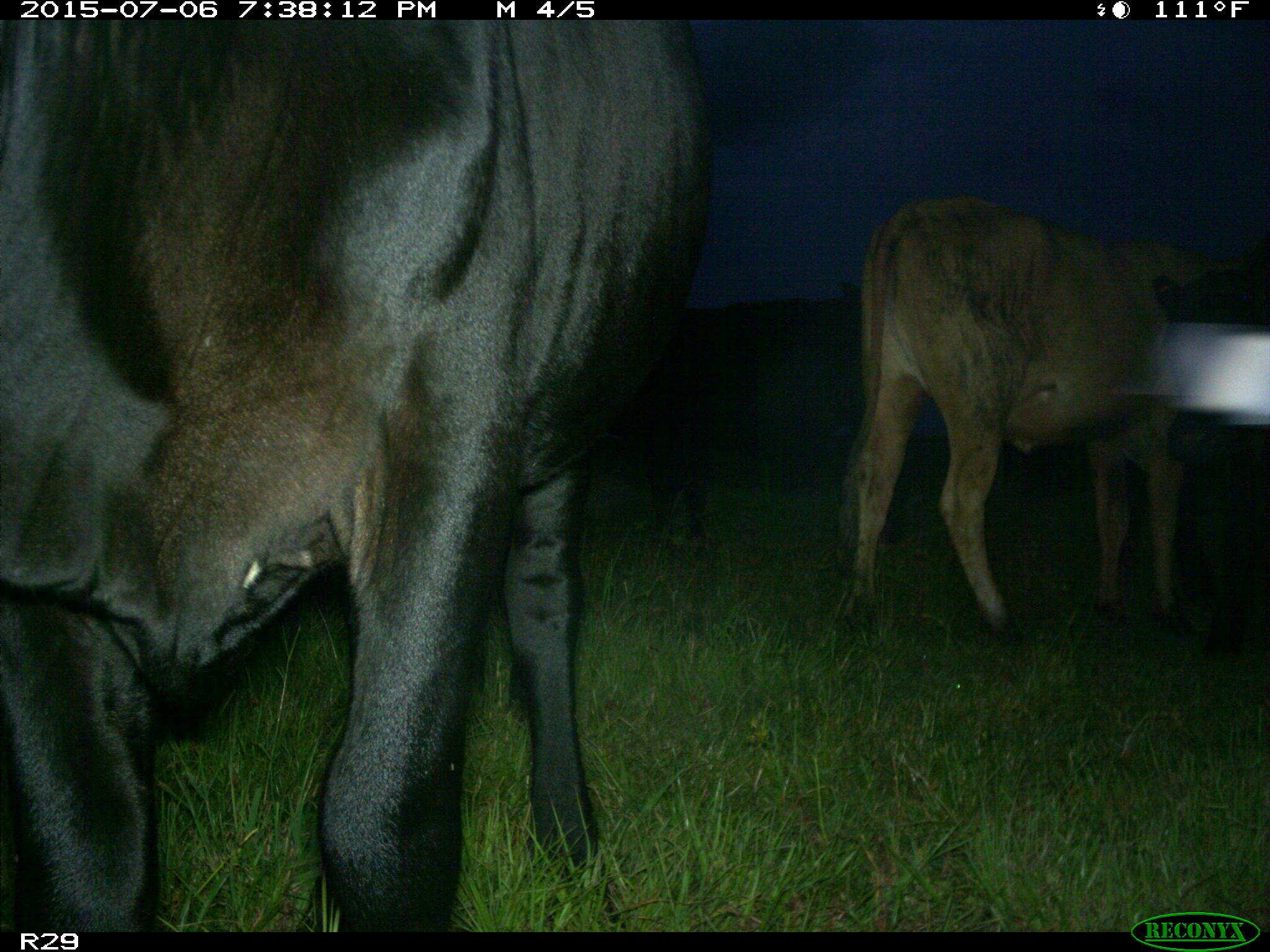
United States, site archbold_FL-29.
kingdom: Animalia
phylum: Chordata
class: Mammalia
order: Artiodactyla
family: Bovidae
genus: Bos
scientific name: Bos taurus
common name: domestic cow